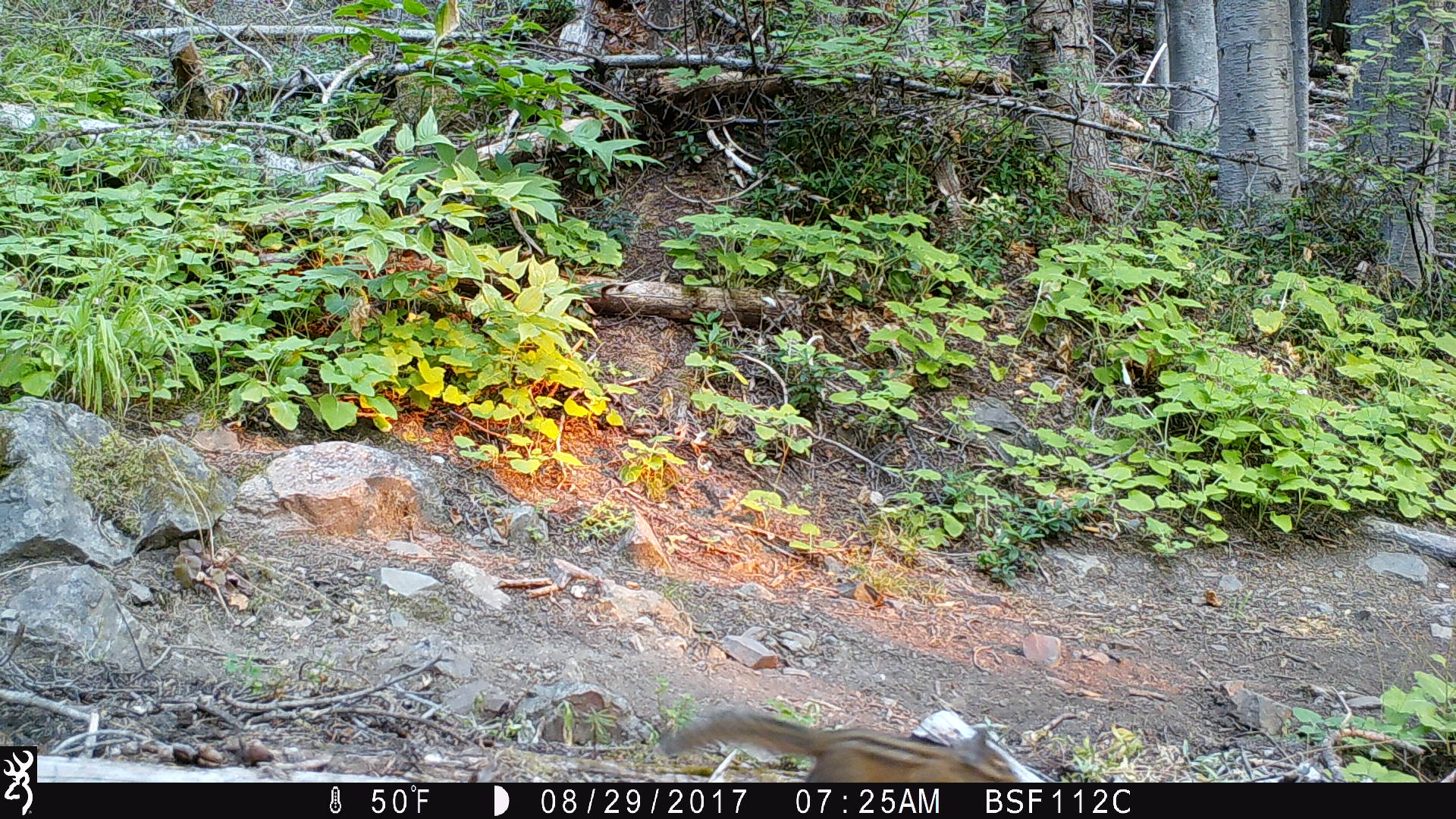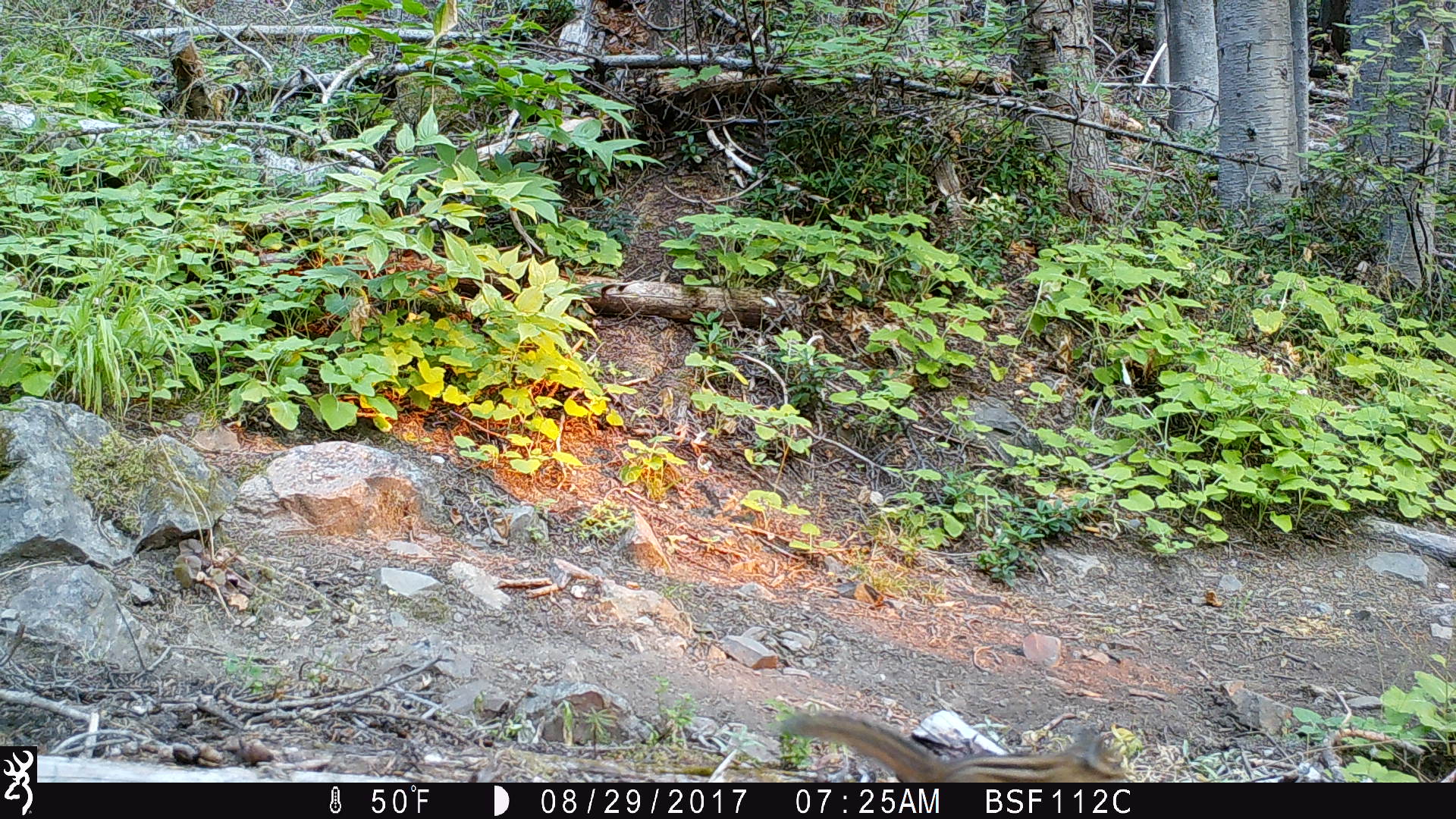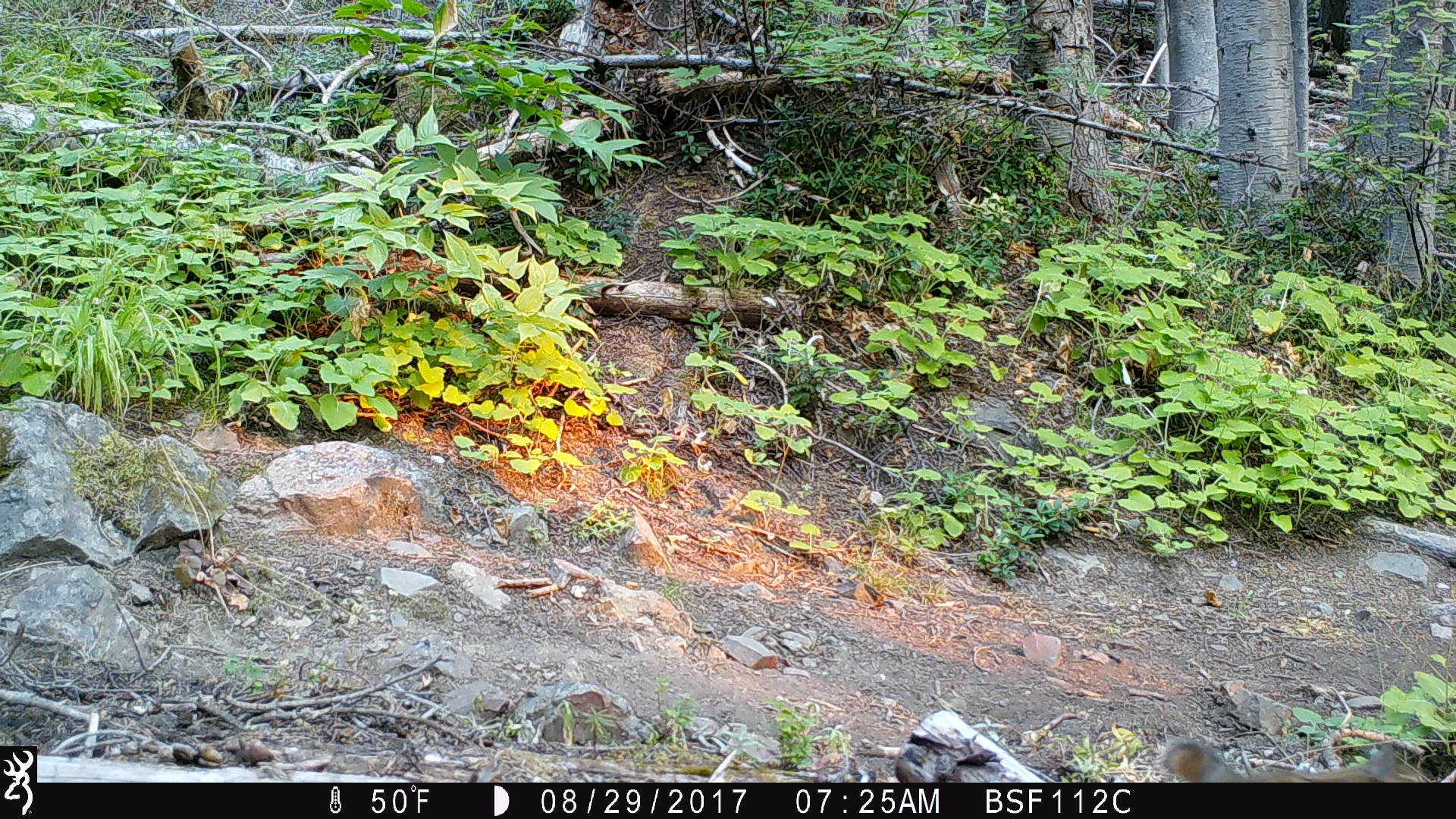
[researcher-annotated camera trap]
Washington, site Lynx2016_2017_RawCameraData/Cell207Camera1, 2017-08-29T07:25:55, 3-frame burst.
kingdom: Animalia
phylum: Chordata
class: Mammalia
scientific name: Mammalia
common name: small mammal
Small mammal (Mammalia). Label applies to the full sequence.